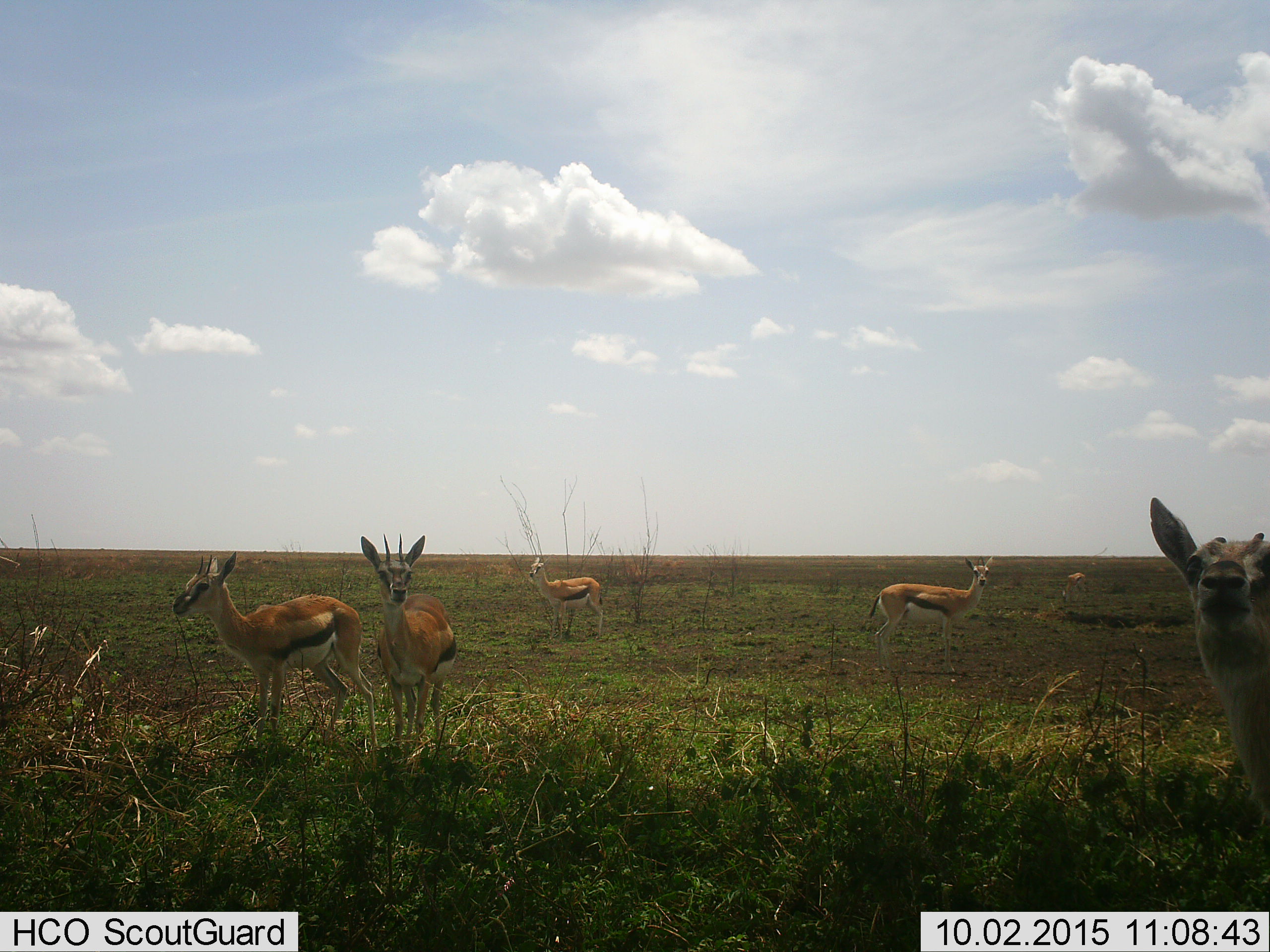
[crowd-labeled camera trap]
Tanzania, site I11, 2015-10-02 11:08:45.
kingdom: Animalia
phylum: Chordata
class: Mammalia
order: Artiodactyla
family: Bovidae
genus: Eudorcas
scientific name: Eudorcas thomsonii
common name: thomson's gazelle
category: gazellethomsons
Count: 6.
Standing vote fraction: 100%.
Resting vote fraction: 0%.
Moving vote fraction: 0%.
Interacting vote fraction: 0%.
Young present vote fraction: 0%.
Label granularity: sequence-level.